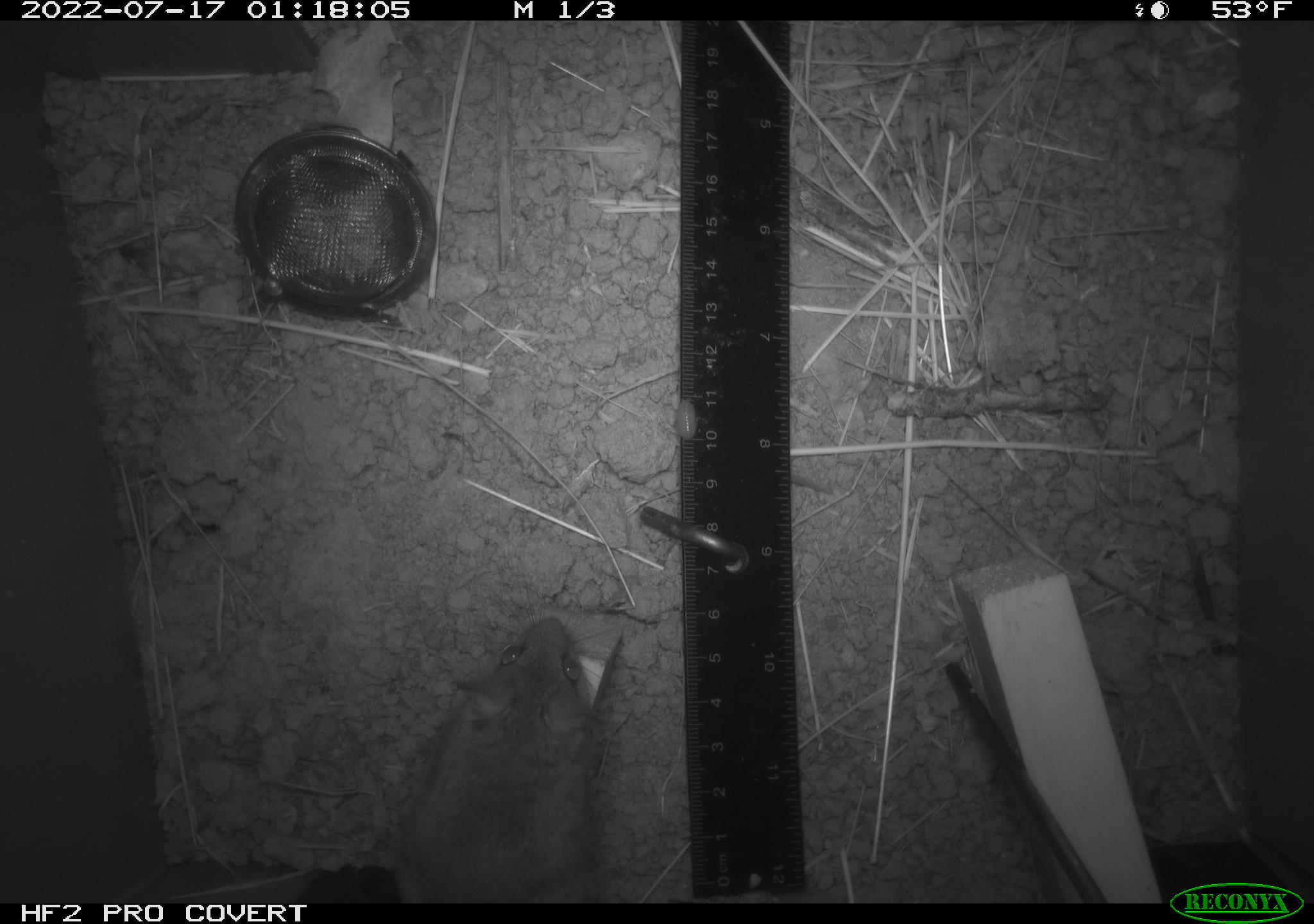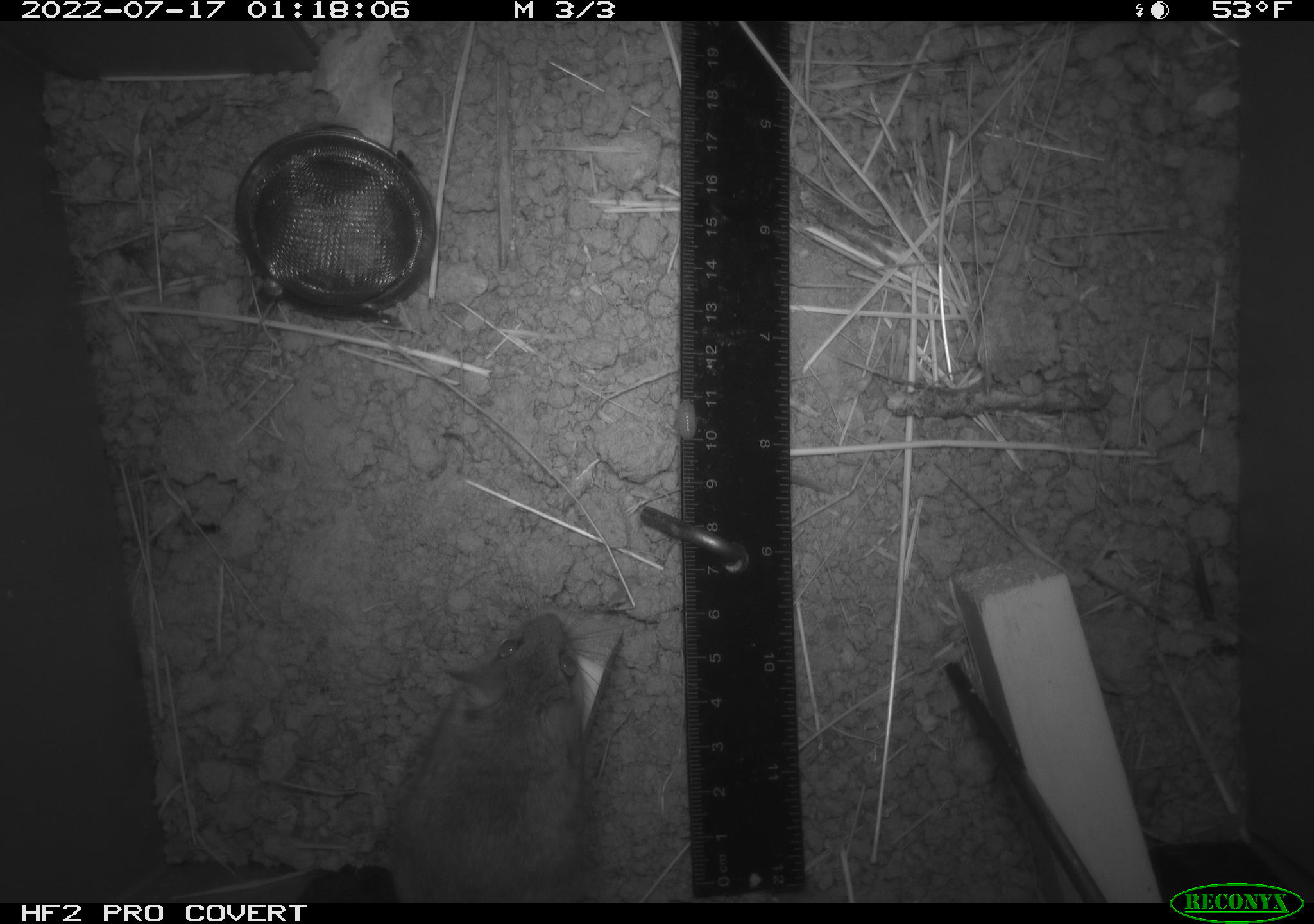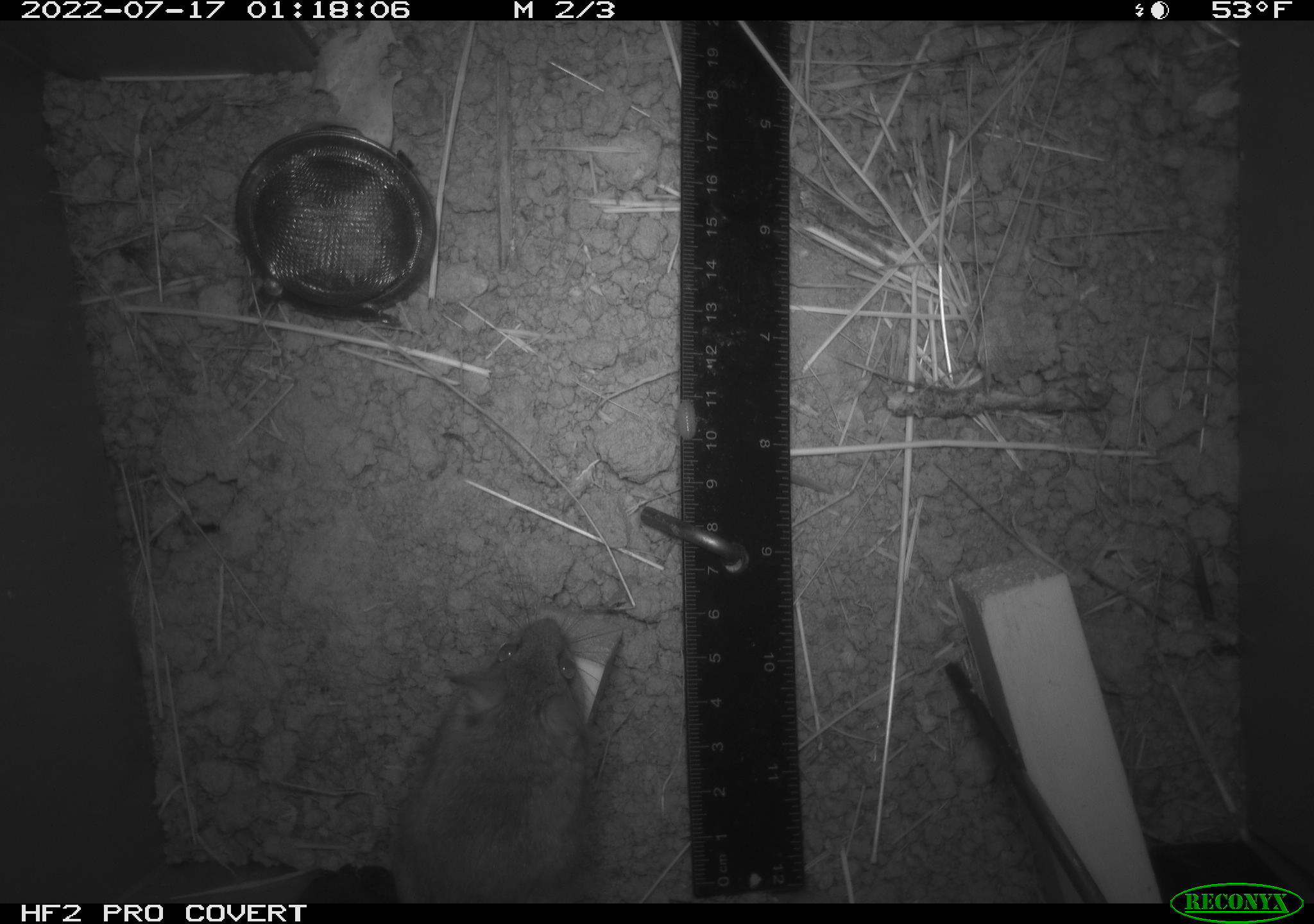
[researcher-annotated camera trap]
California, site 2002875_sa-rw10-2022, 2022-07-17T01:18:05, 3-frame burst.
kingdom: Animalia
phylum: Chordata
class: Mammalia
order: Rodentia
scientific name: Rodentia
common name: mouse species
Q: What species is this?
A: Mouse species (Rodentia).